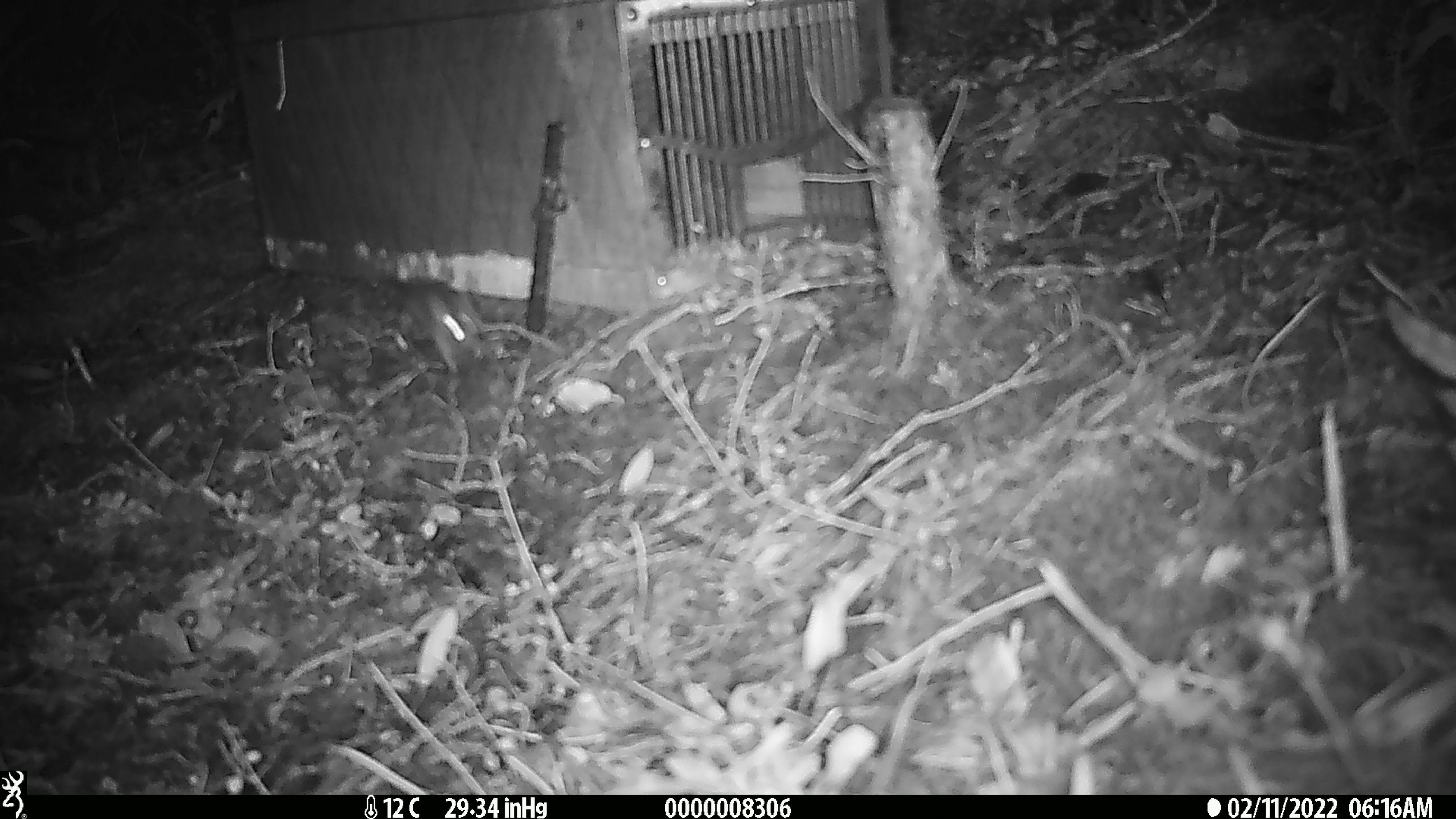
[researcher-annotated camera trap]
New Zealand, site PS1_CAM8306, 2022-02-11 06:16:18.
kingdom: Animalia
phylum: Chordata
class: Mammalia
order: Rodentia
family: Muridae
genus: Mus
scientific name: Mus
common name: mouse